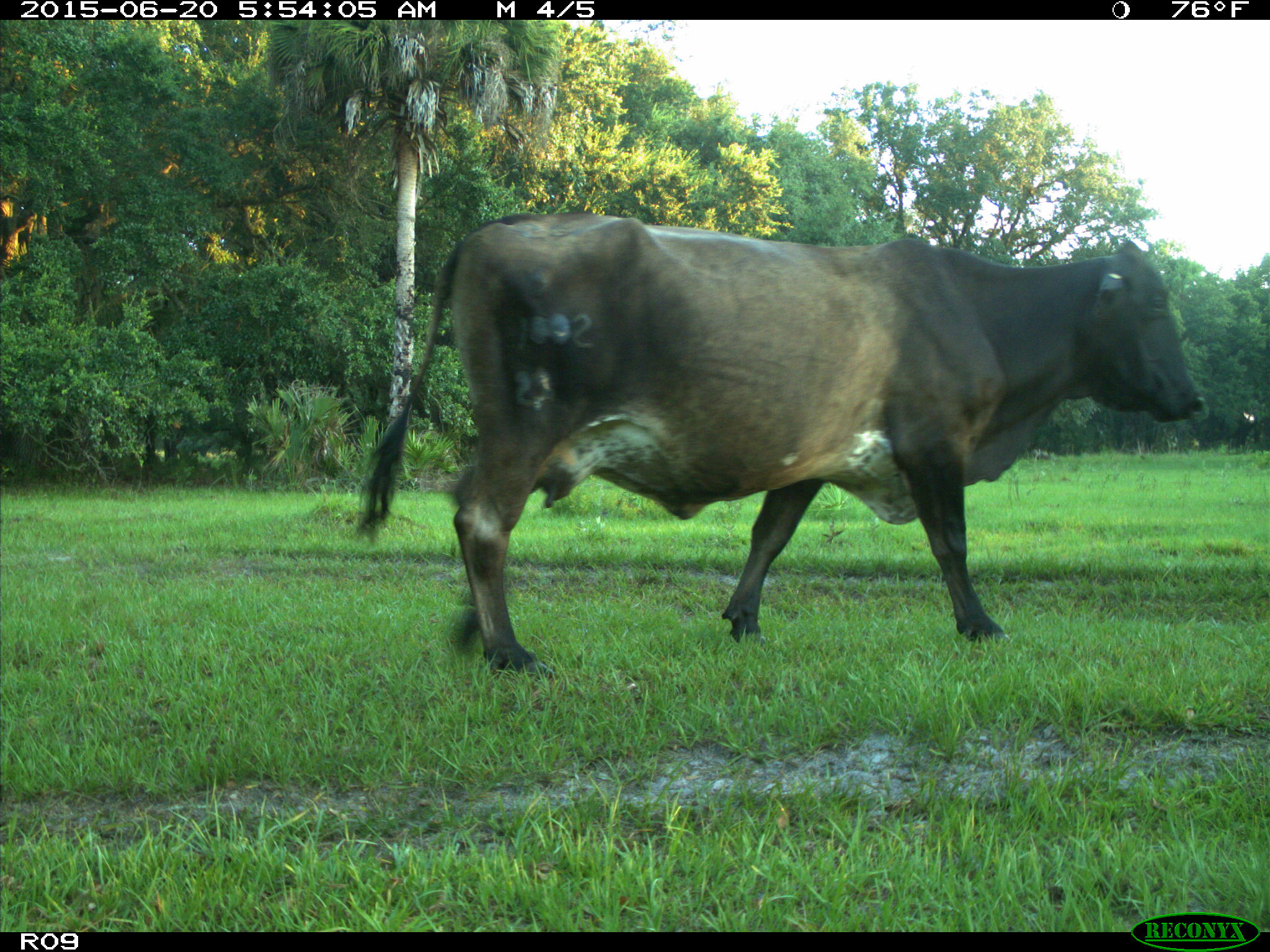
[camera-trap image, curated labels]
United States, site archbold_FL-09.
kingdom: Animalia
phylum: Chordata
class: Mammalia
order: Artiodactyla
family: Bovidae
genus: Bos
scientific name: Bos taurus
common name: domestic cow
Bos taurus (domestic cow).